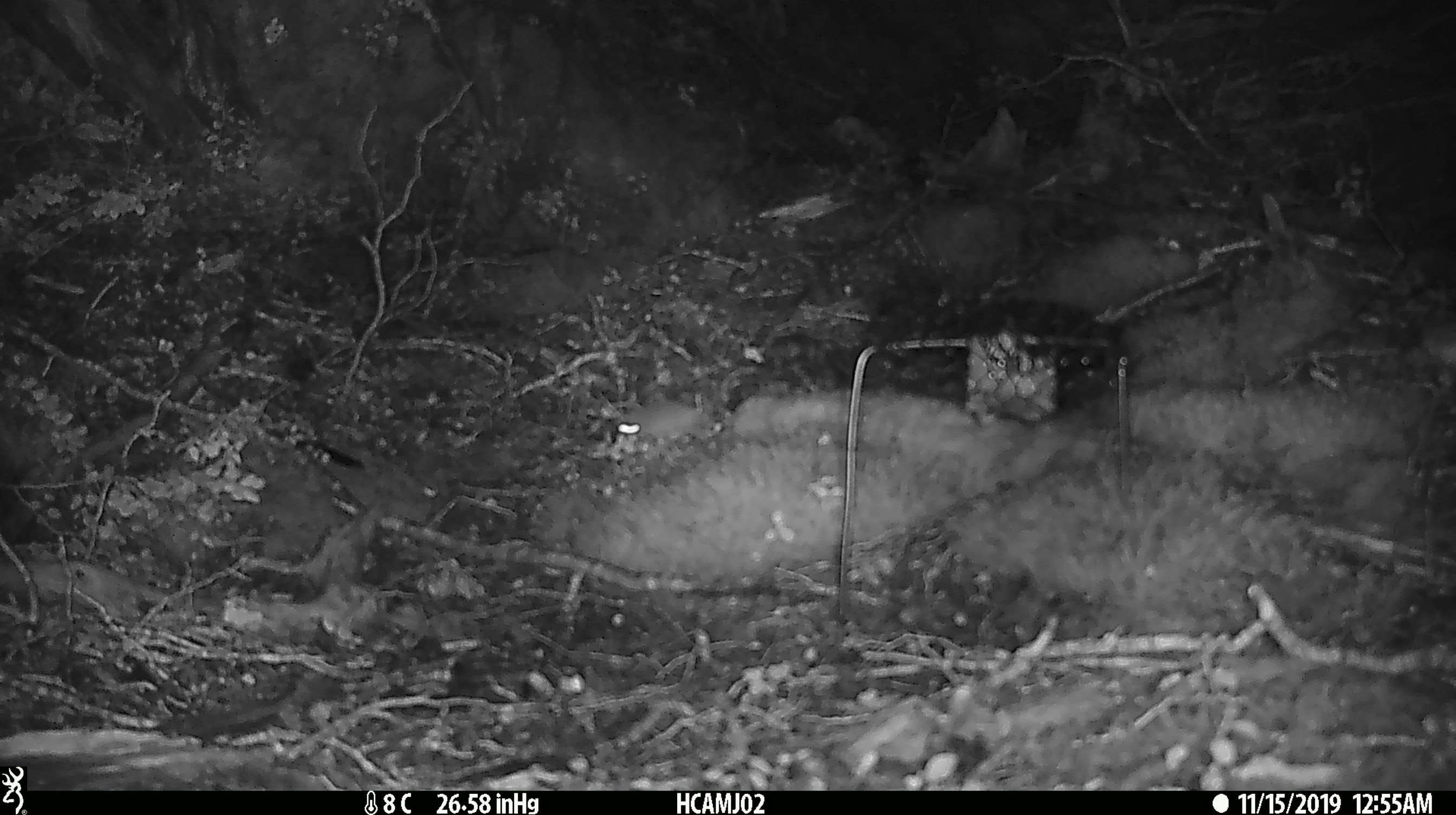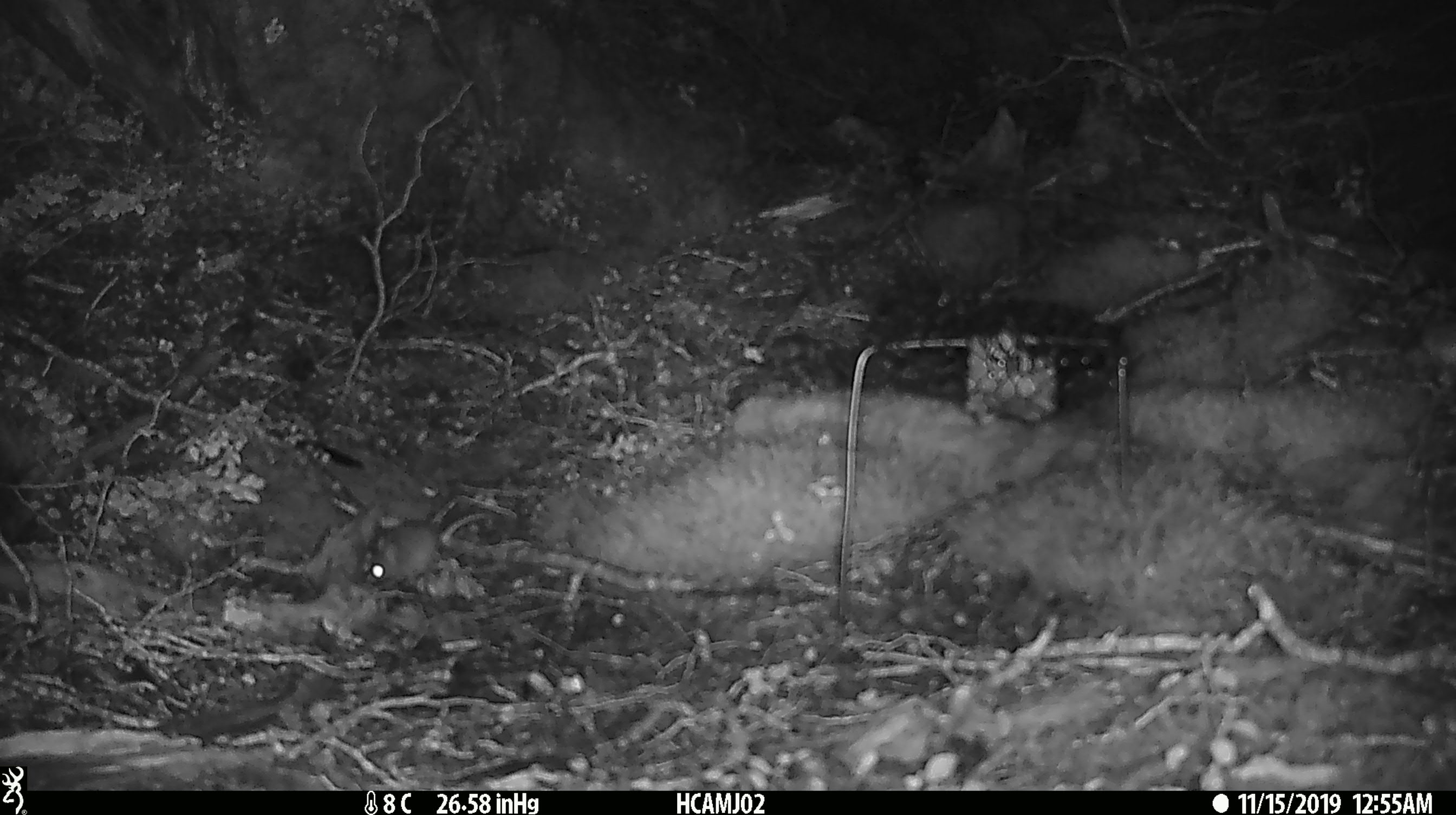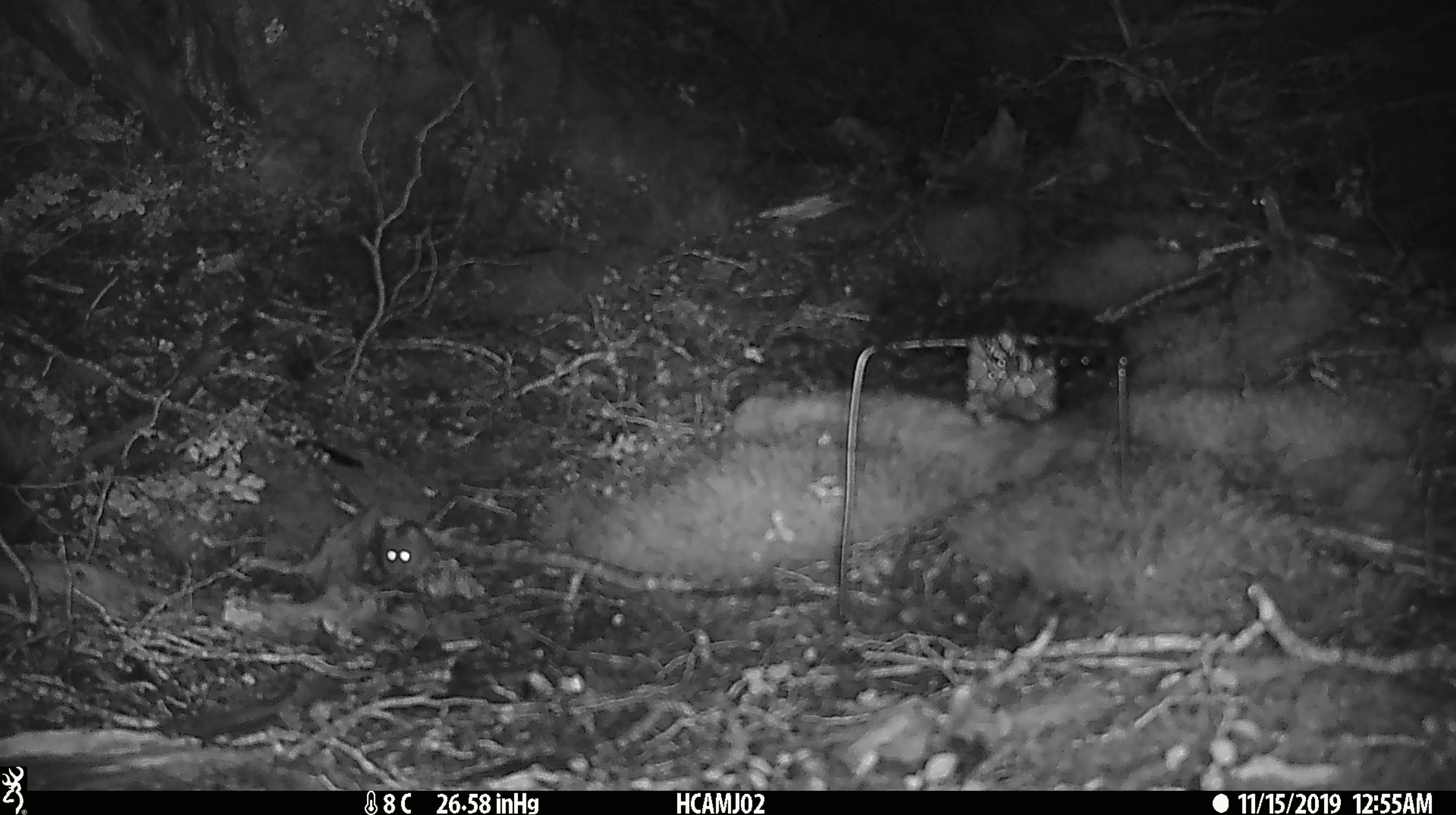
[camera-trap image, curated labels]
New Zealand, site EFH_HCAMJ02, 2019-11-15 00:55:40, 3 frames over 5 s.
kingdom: Animalia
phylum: Chordata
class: Mammalia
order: Rodentia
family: Muridae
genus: Mus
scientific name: Mus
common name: mouse